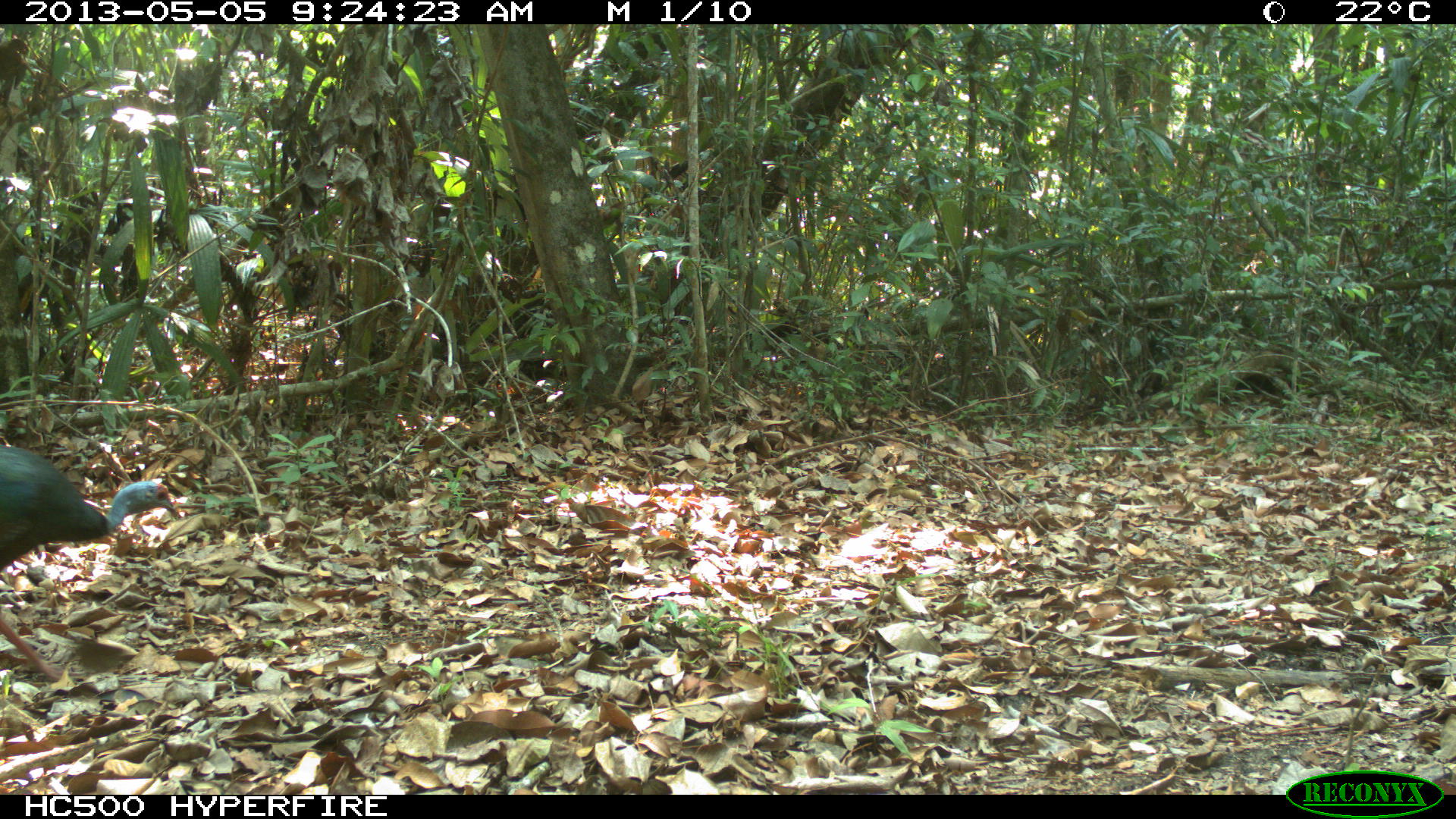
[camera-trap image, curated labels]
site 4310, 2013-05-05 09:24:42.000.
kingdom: Animalia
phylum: Chordata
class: Aves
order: Galliformes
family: Phasianidae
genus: Meleagris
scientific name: Meleagris ocellata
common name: ocellated turkey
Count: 2.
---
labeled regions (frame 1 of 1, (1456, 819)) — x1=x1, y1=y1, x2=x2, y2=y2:
meleagris ocellata: x1=0, y1=445, x2=182, y2=680